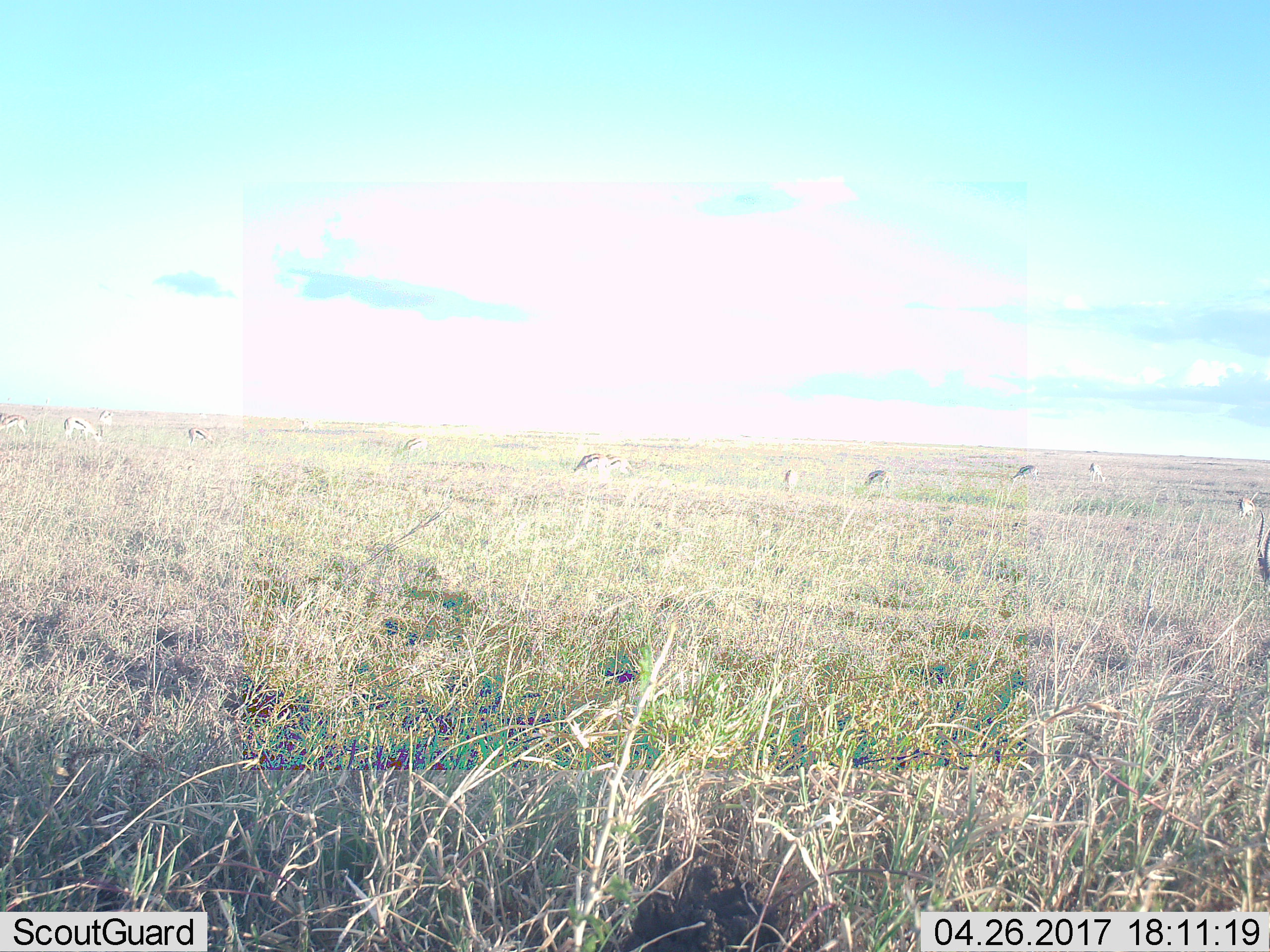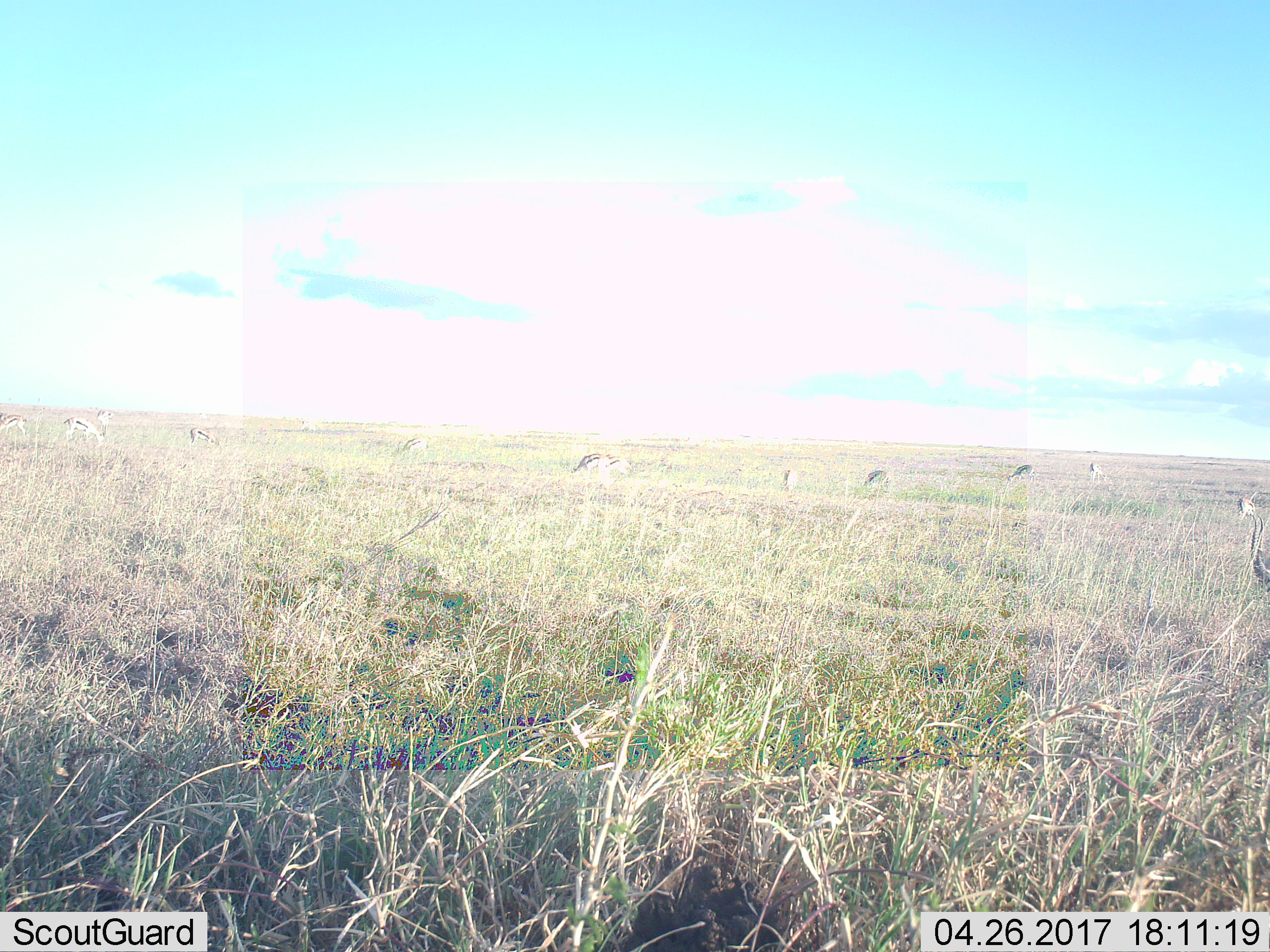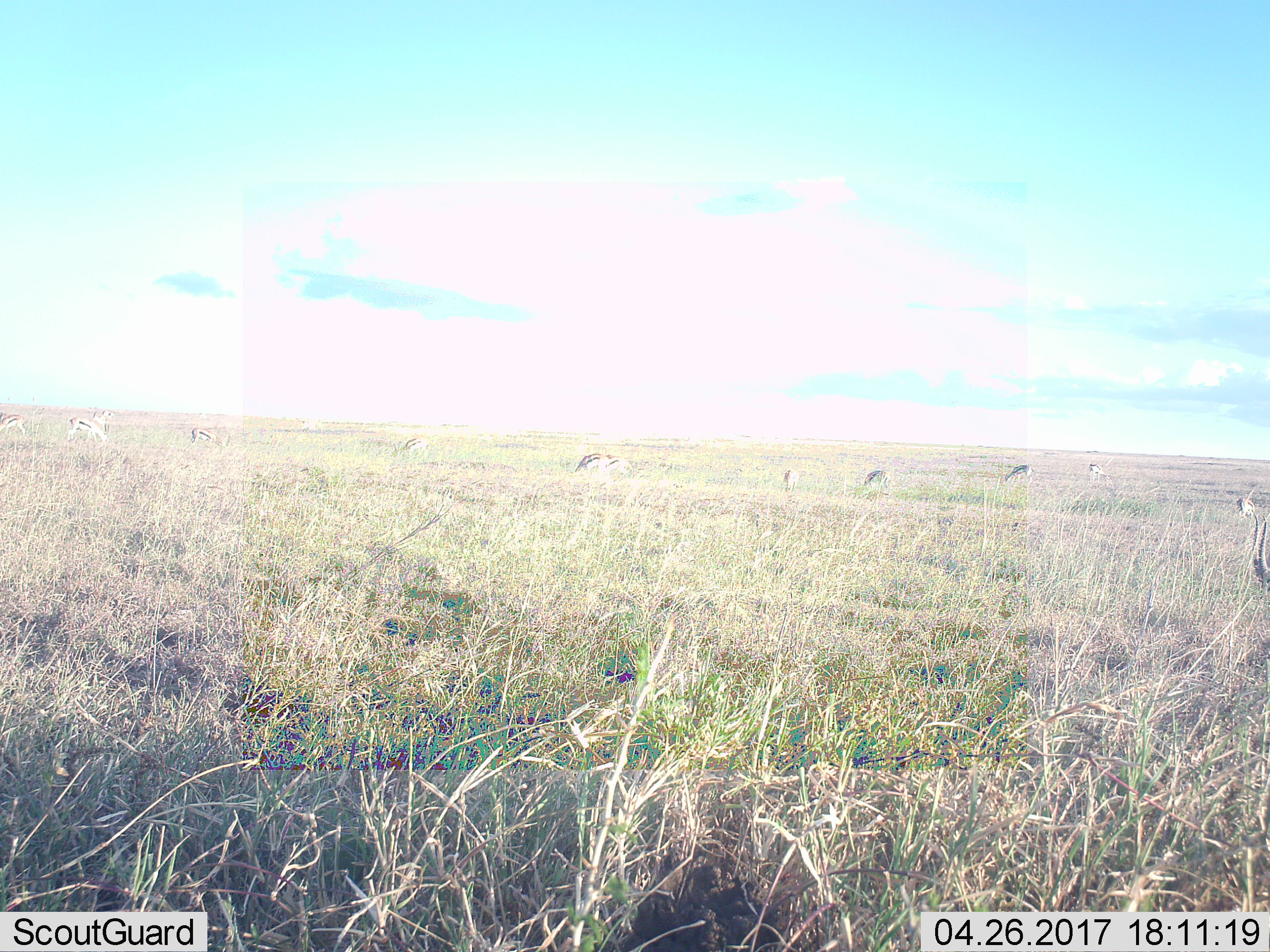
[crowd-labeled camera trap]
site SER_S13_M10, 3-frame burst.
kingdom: Animalia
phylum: Chordata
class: Mammalia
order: Artiodactyla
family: Bovidae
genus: Eudorcas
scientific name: Eudorcas thomsonii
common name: thomson's gazelle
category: gazellethomsons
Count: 11-50.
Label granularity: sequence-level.